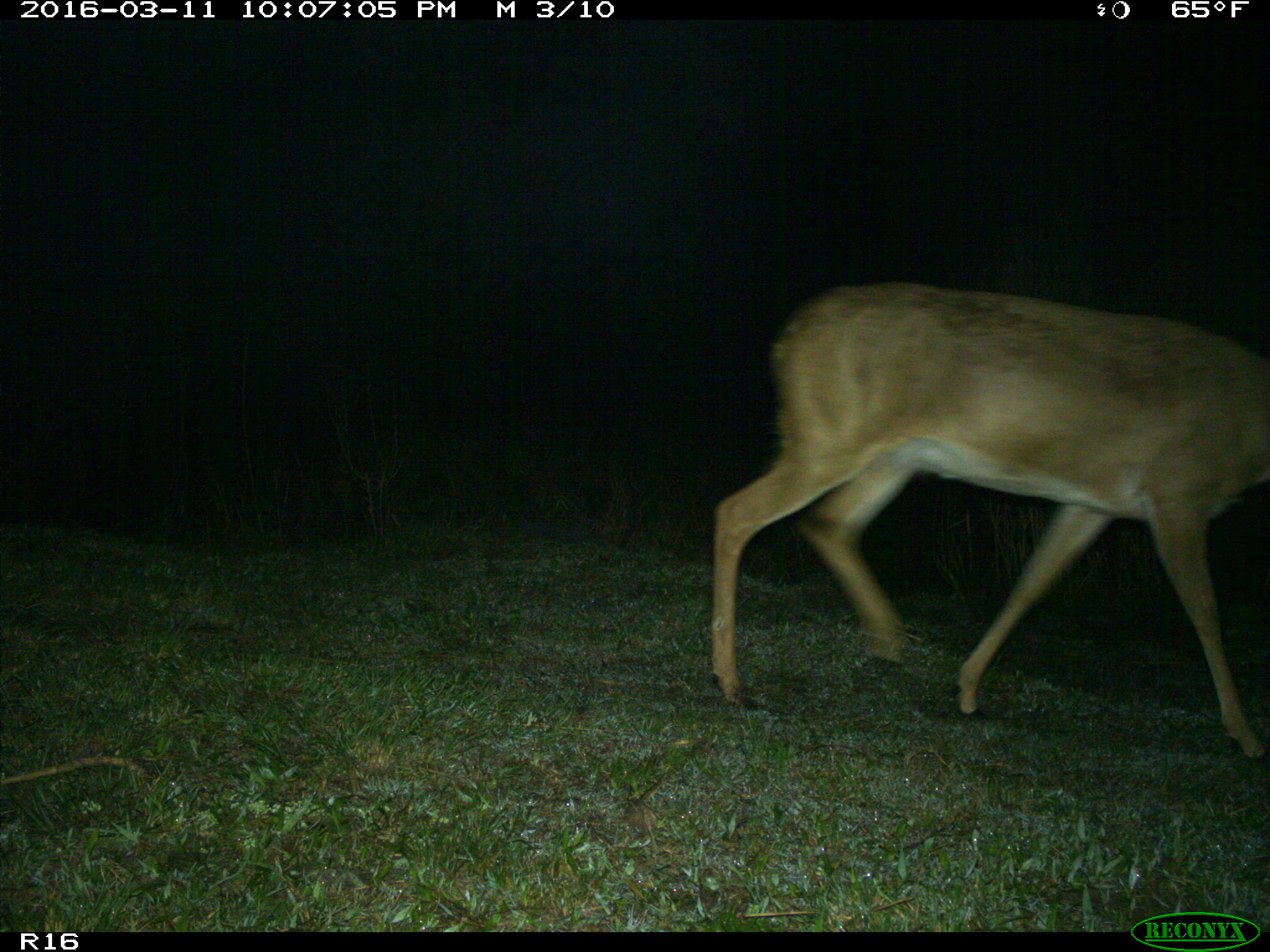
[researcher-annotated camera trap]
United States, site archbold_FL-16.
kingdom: Animalia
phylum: Chordata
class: Mammalia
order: Artiodactyla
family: Cervidae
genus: Odocoileus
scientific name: Odocoileus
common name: deer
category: unidentified deer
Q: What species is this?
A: Unidentified deer (deer) (Odocoileus).